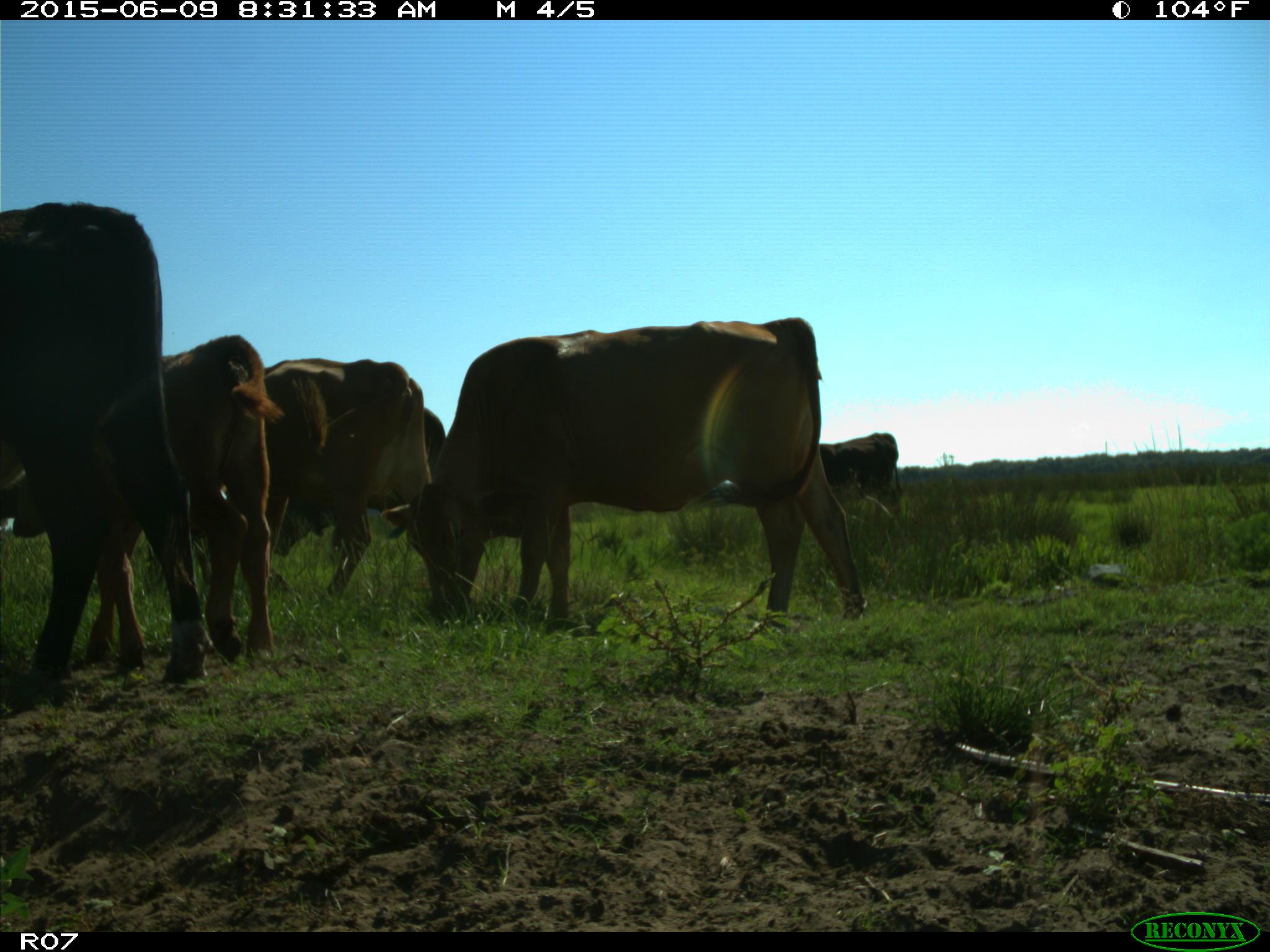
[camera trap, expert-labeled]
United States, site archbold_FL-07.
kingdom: Animalia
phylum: Chordata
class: Mammalia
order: Artiodactyla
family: Bovidae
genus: Bos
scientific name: Bos taurus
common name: domestic cow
Bos taurus (domestic cow).